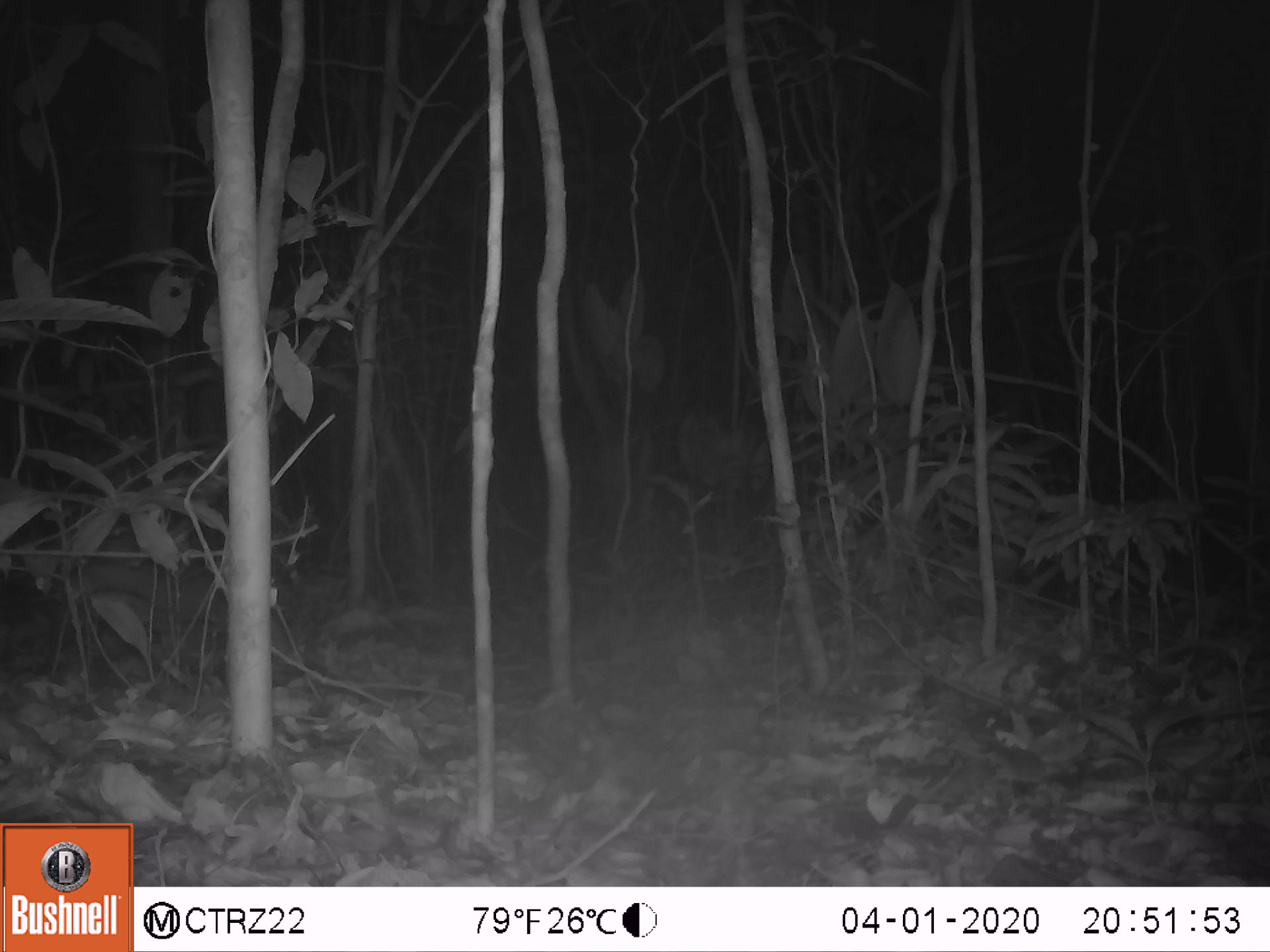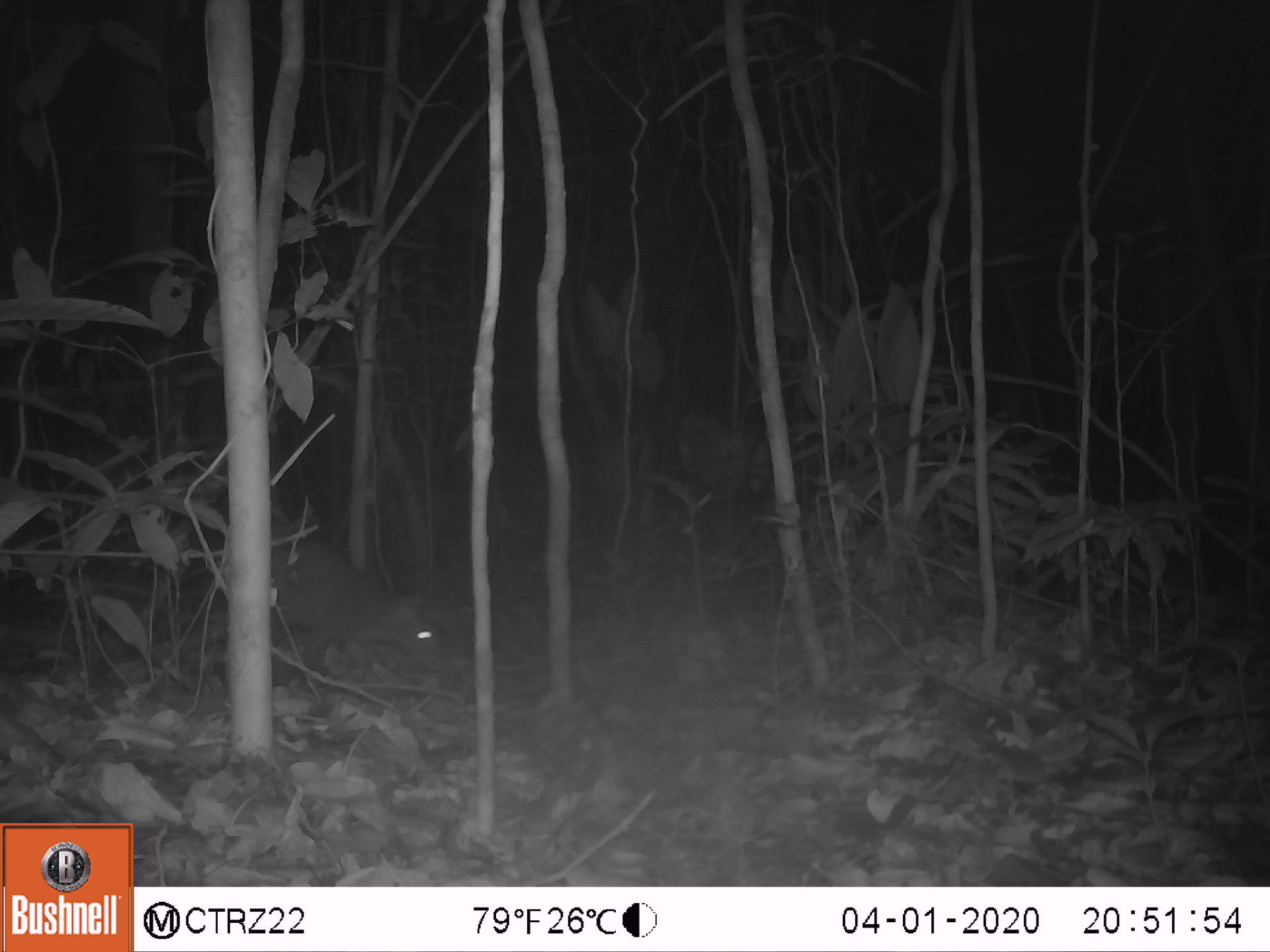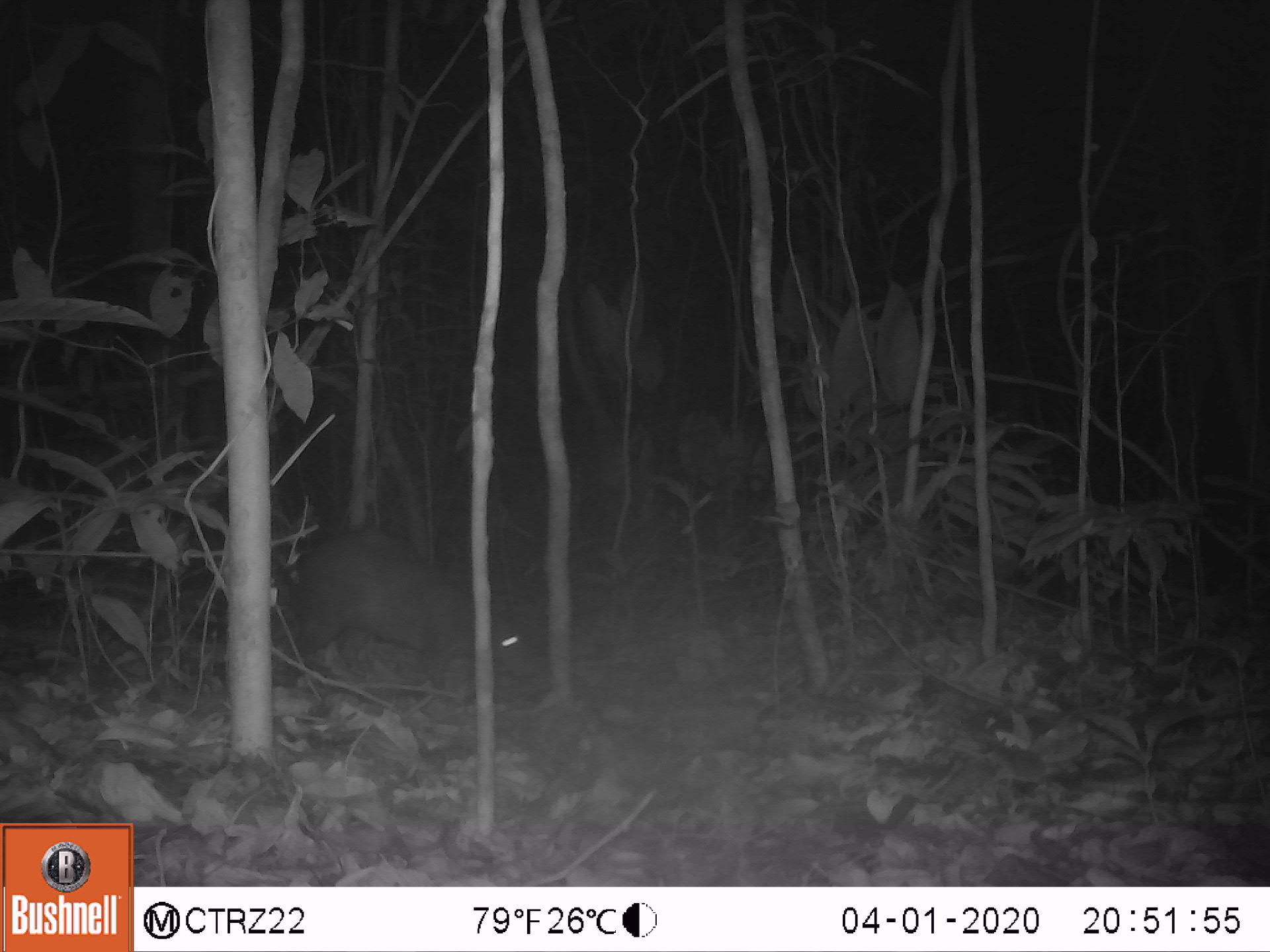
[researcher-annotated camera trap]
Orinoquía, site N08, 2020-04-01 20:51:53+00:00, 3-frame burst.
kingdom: Animalia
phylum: Chordata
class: Mammalia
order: Rodentia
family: Dasyproctidae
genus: Dasyprocta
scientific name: Dasyprocta fuliginosa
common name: black agouti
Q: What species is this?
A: Black agouti (Dasyprocta fuliginosa).